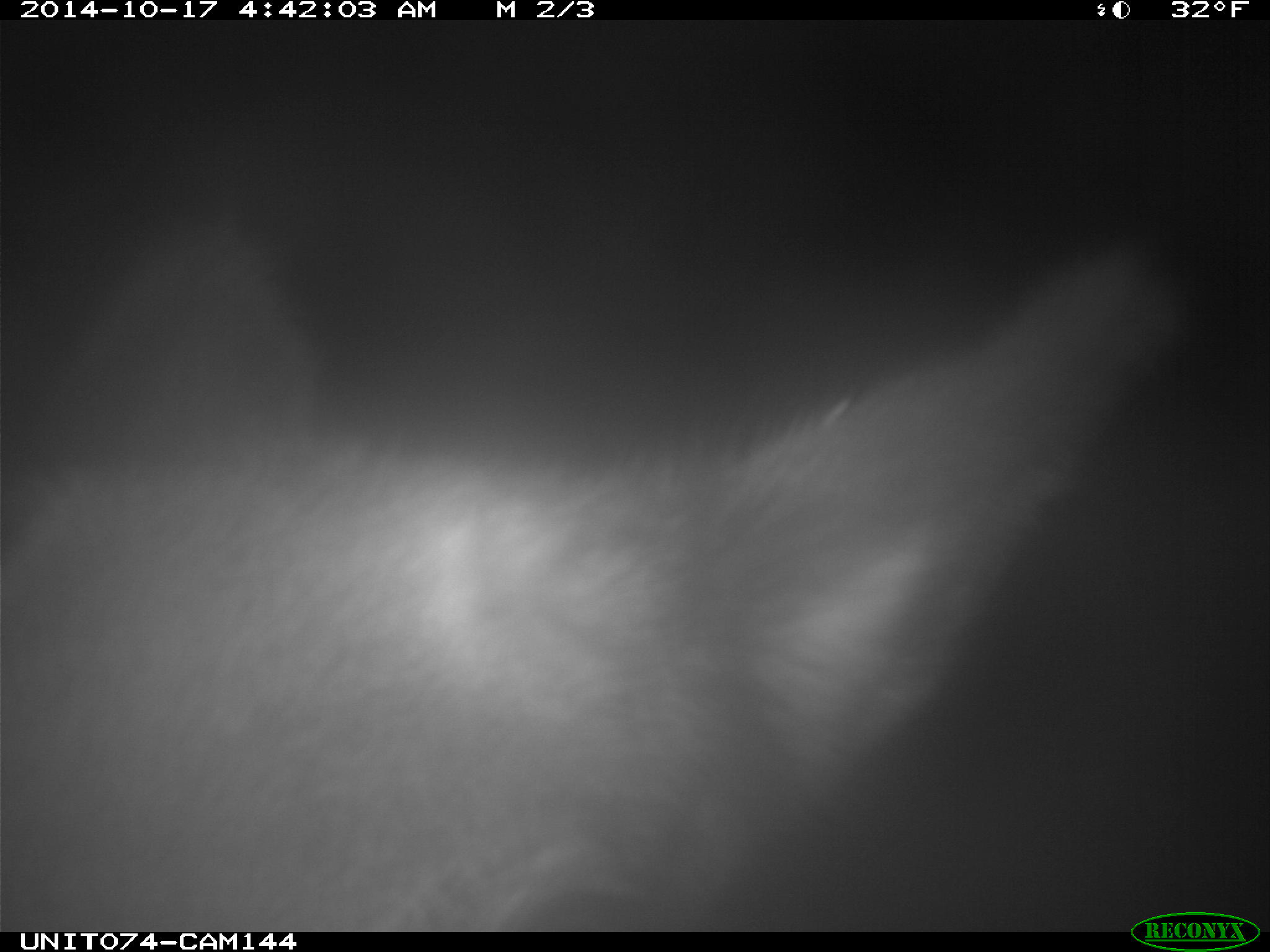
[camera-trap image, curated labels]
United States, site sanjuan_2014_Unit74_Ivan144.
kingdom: Animalia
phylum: Chordata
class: Mammalia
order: Artiodactyla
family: Cervidae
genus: Cervus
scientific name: Cervus elaphus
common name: red deer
Cervus elaphus (red deer).